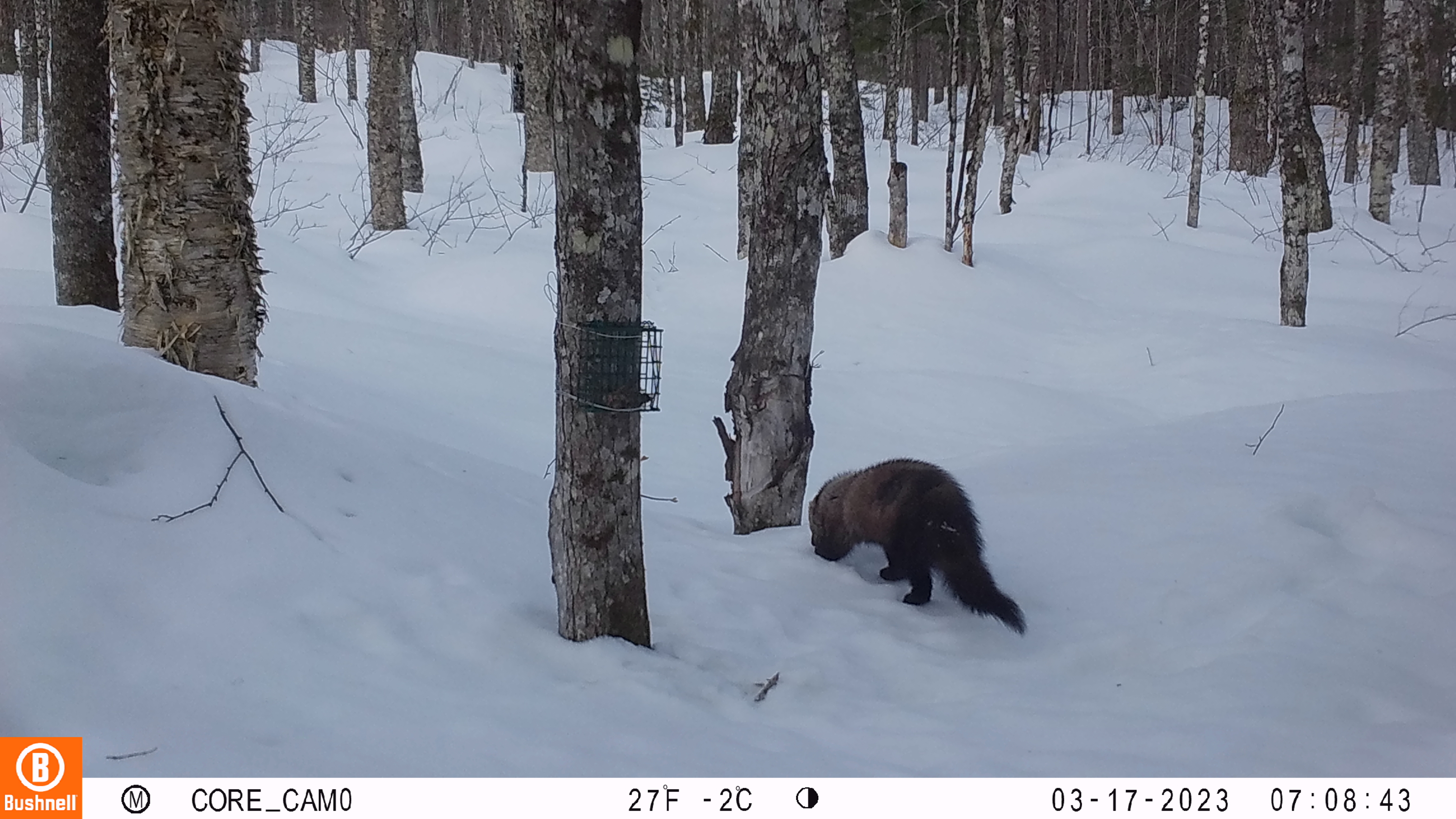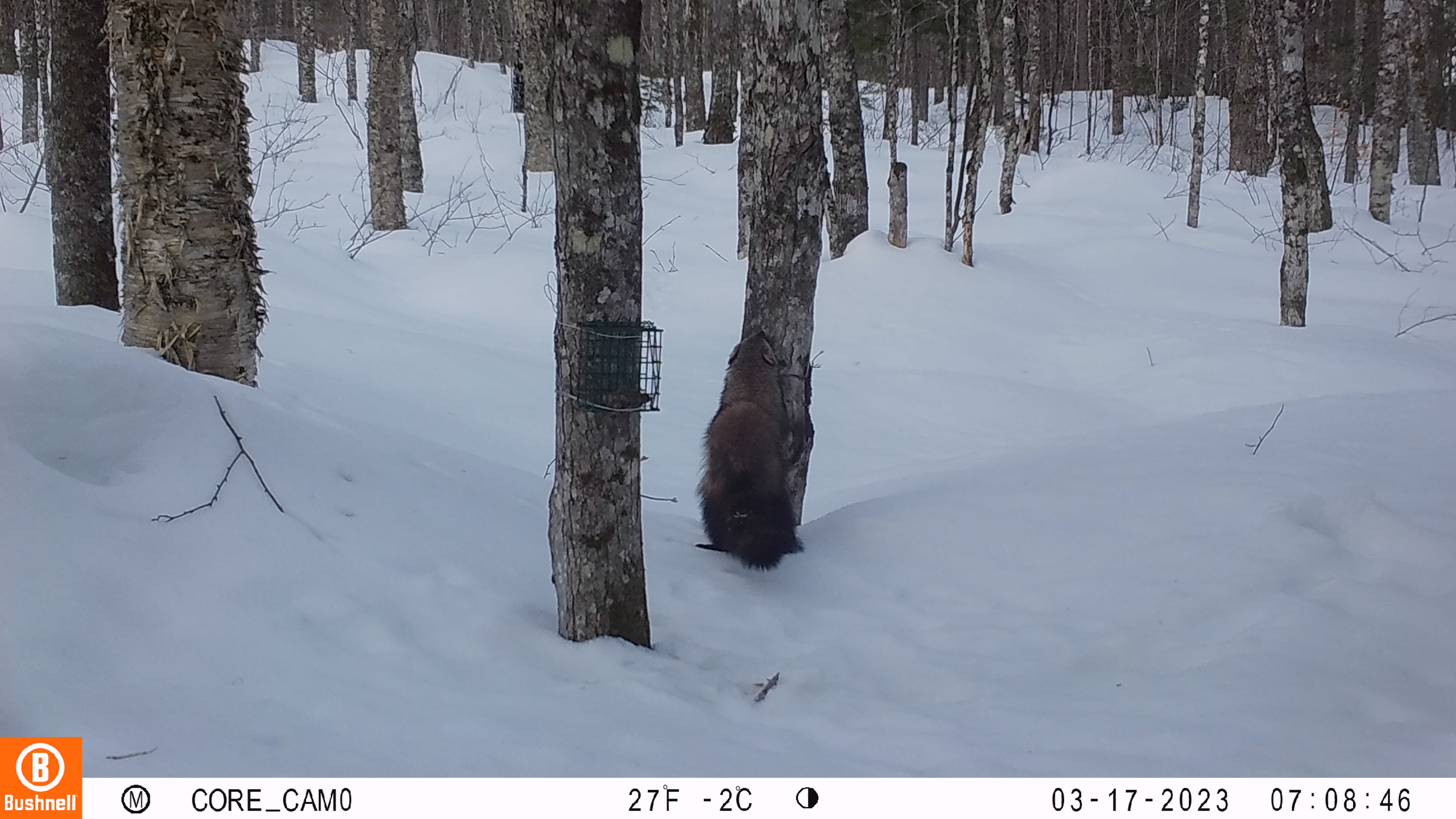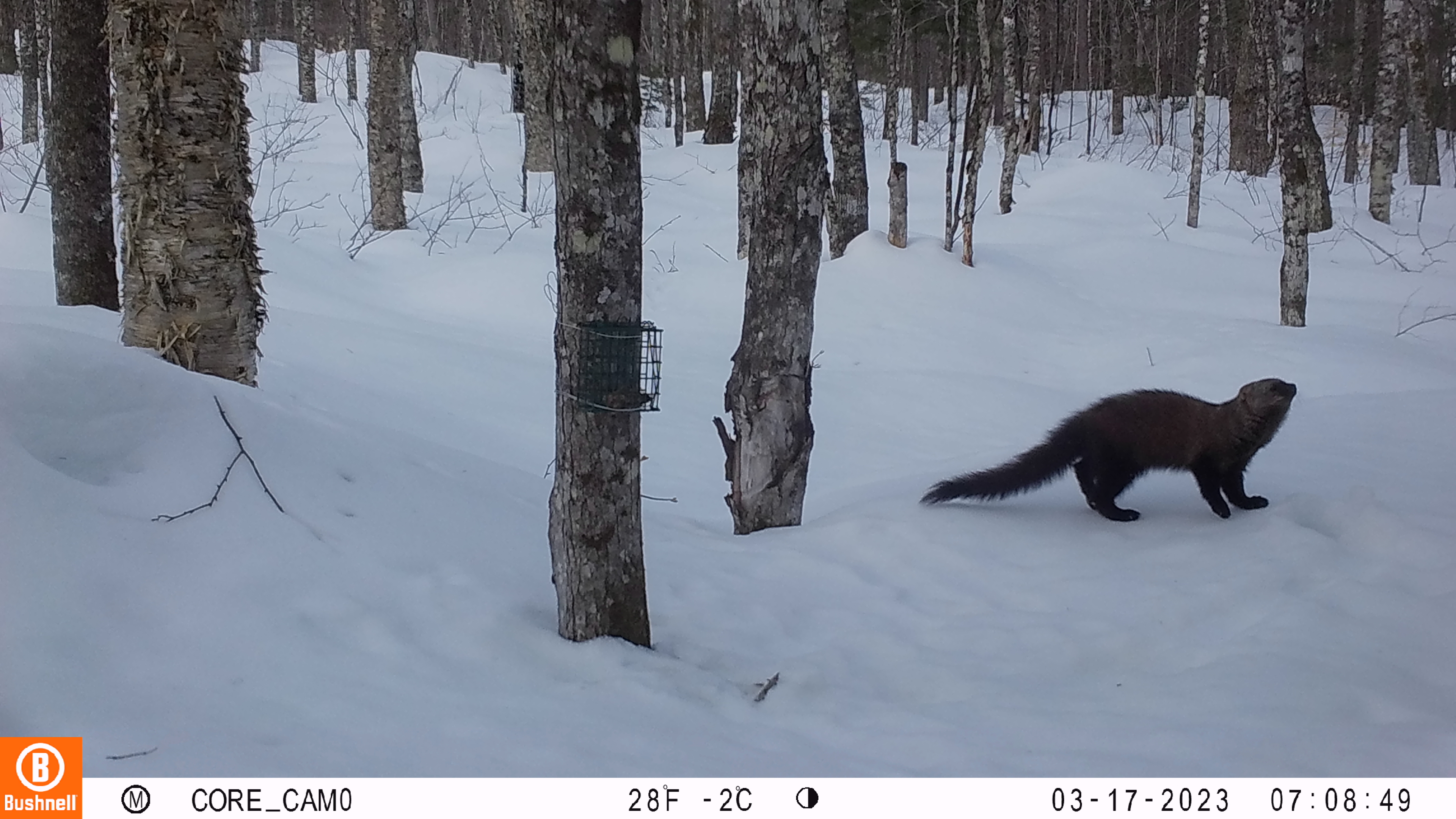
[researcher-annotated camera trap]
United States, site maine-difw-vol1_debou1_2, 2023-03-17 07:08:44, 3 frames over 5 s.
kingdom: Animalia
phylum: Chordata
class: Mammalia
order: Carnivora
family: Mustelidae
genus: Pekania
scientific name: Pekania pennanti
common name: fisher